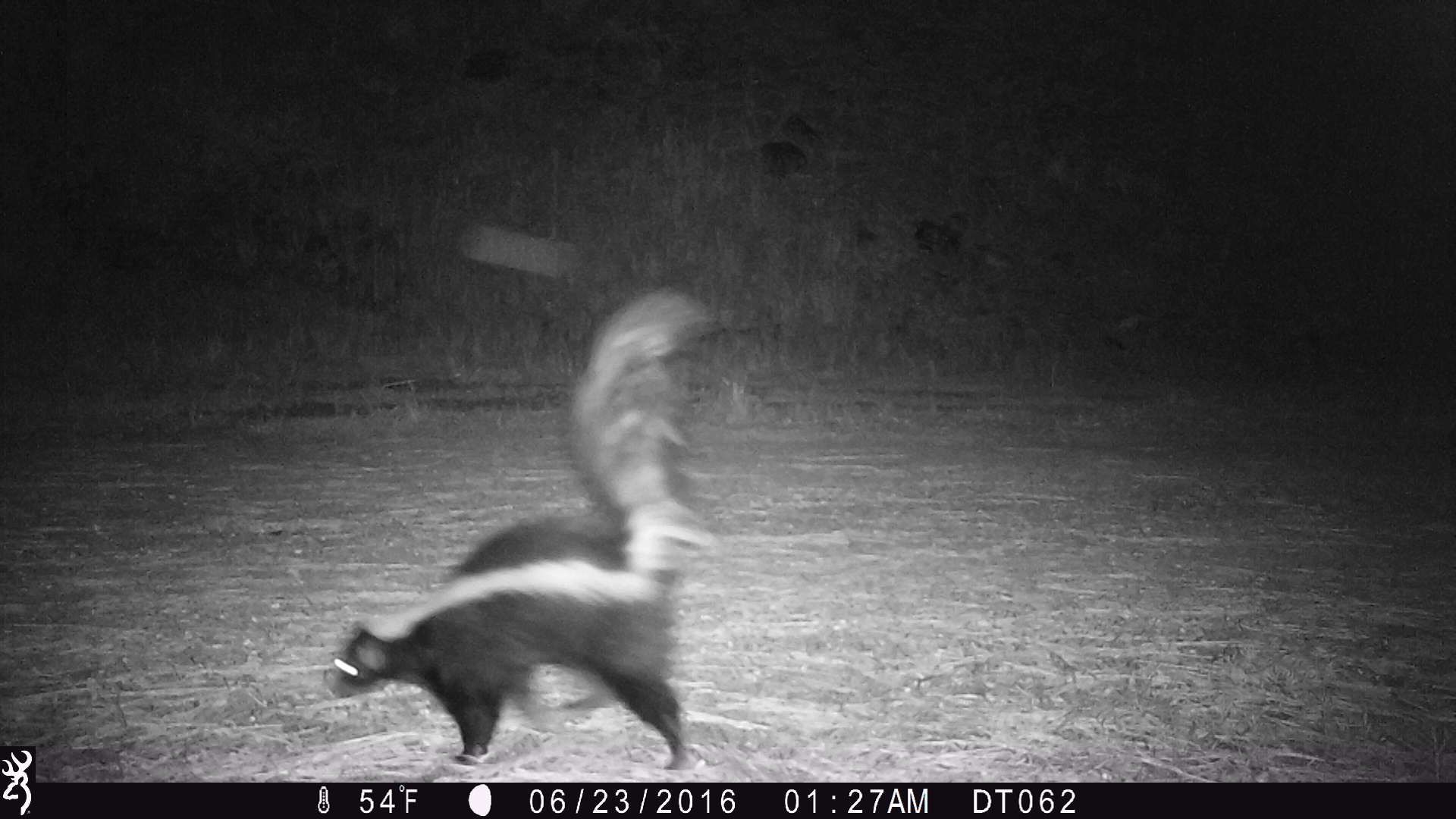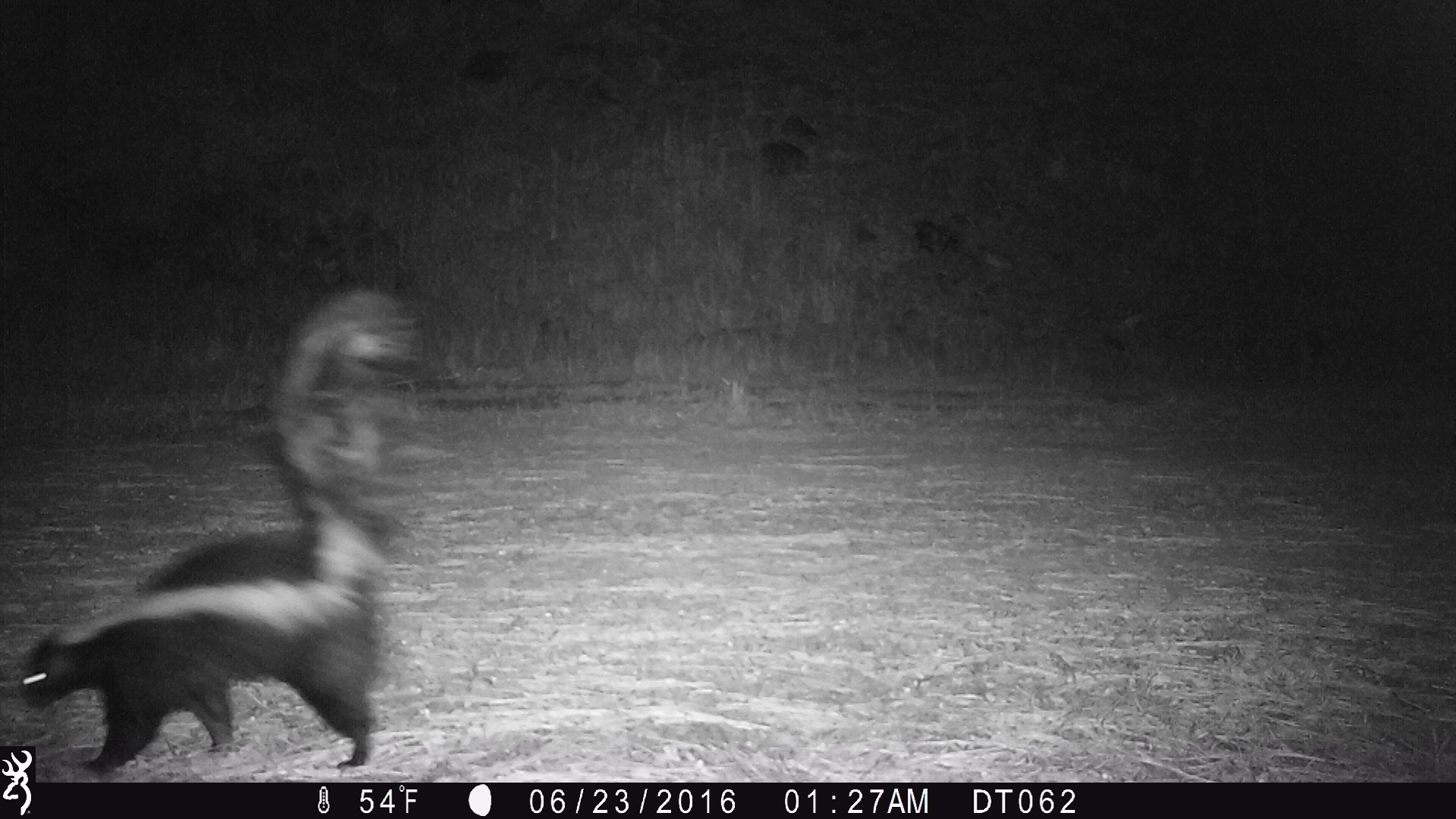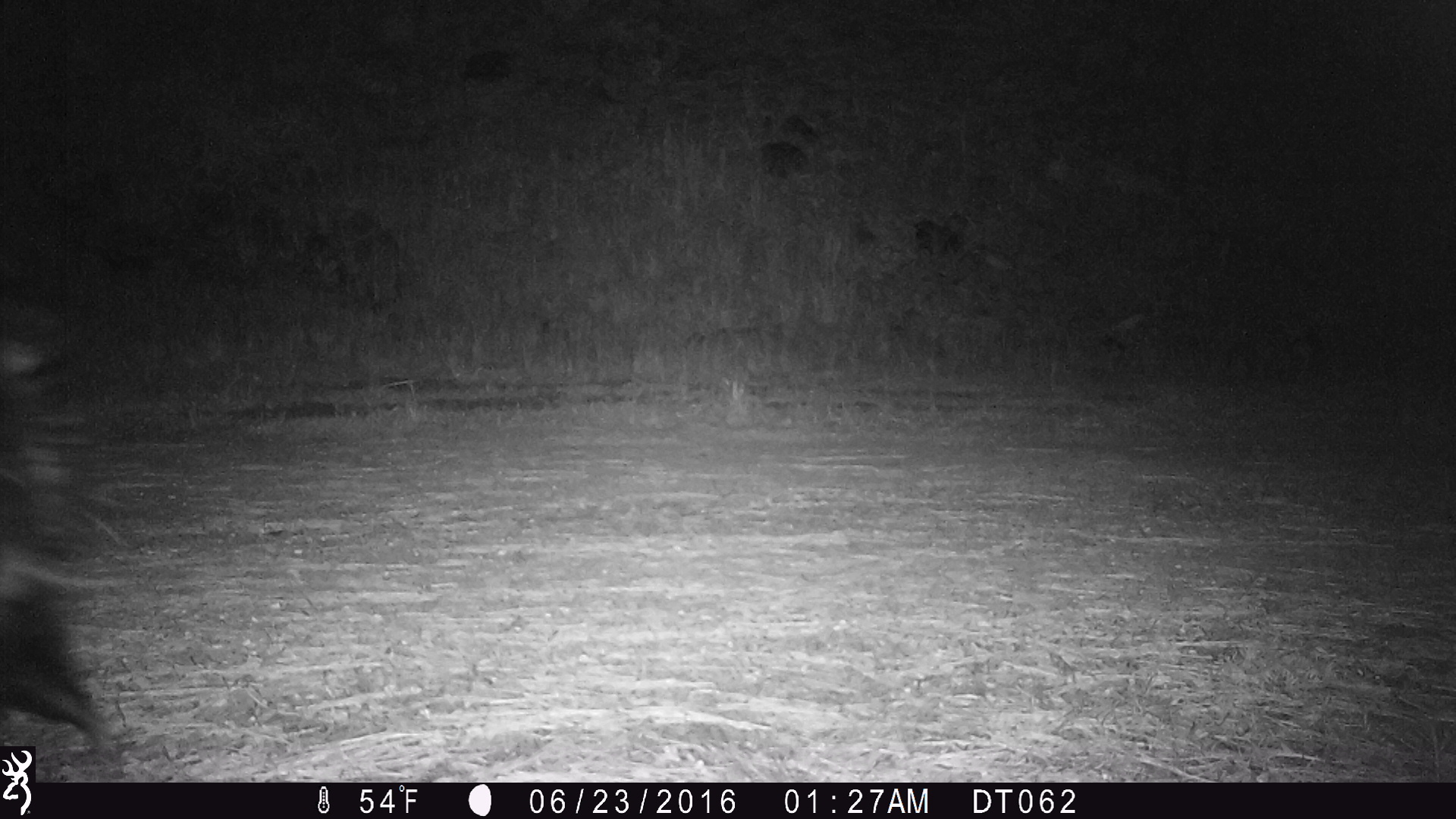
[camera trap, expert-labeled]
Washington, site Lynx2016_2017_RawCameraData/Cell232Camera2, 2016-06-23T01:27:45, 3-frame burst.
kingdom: Animalia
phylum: Chordata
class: Mammalia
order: Carnivora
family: Mephitidae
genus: Mephitis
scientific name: Mephitis mephitis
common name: striped skunk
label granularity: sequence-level